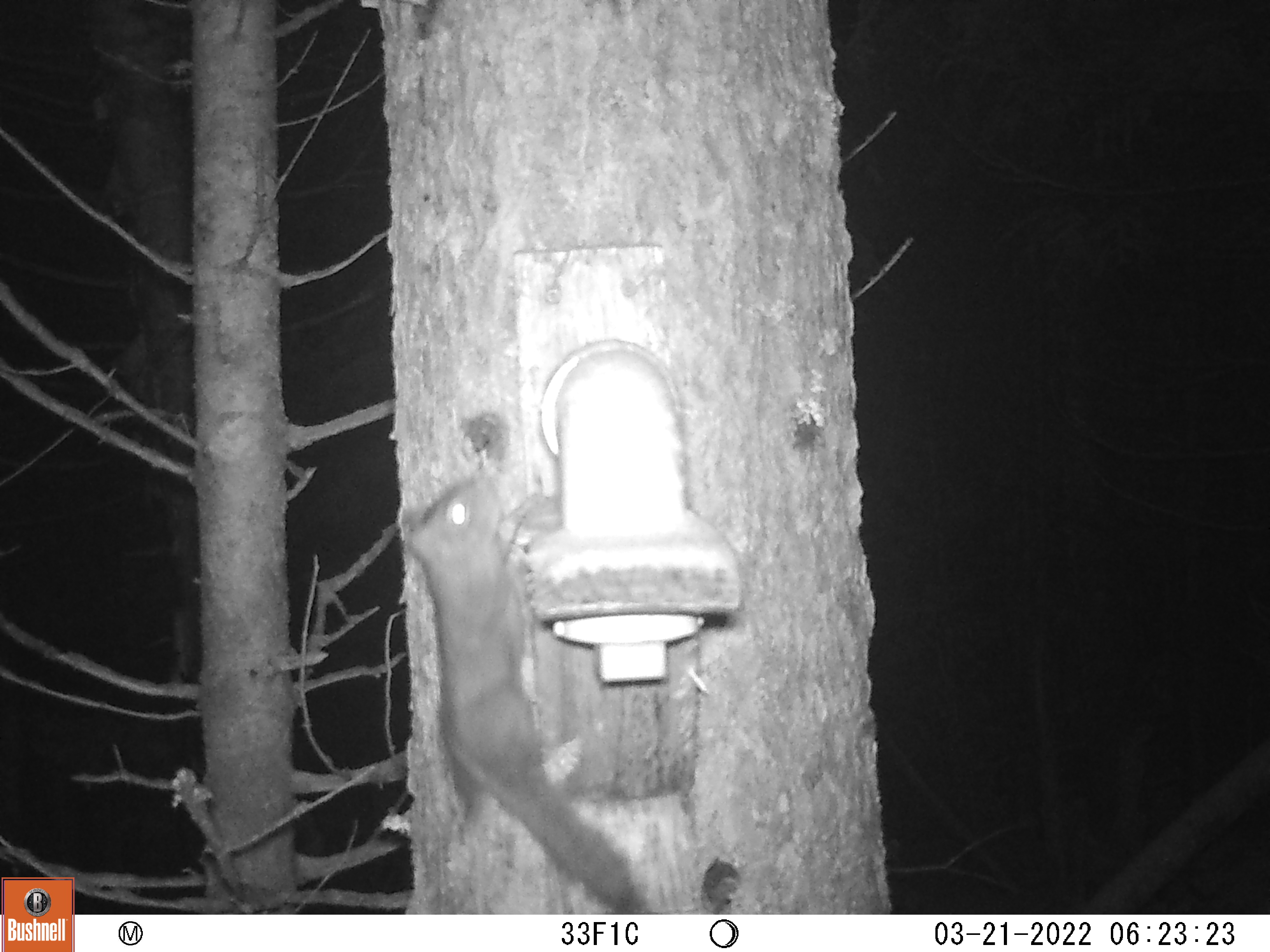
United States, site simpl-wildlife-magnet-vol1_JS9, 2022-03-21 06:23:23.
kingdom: Animalia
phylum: Chordata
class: Mammalia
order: Rodentia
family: Sciuridae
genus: Tamiasciurus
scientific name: Tamiasciurus hudsonicus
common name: red squirrel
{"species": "red squirrel (Tamiasciurus hudsonicus)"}